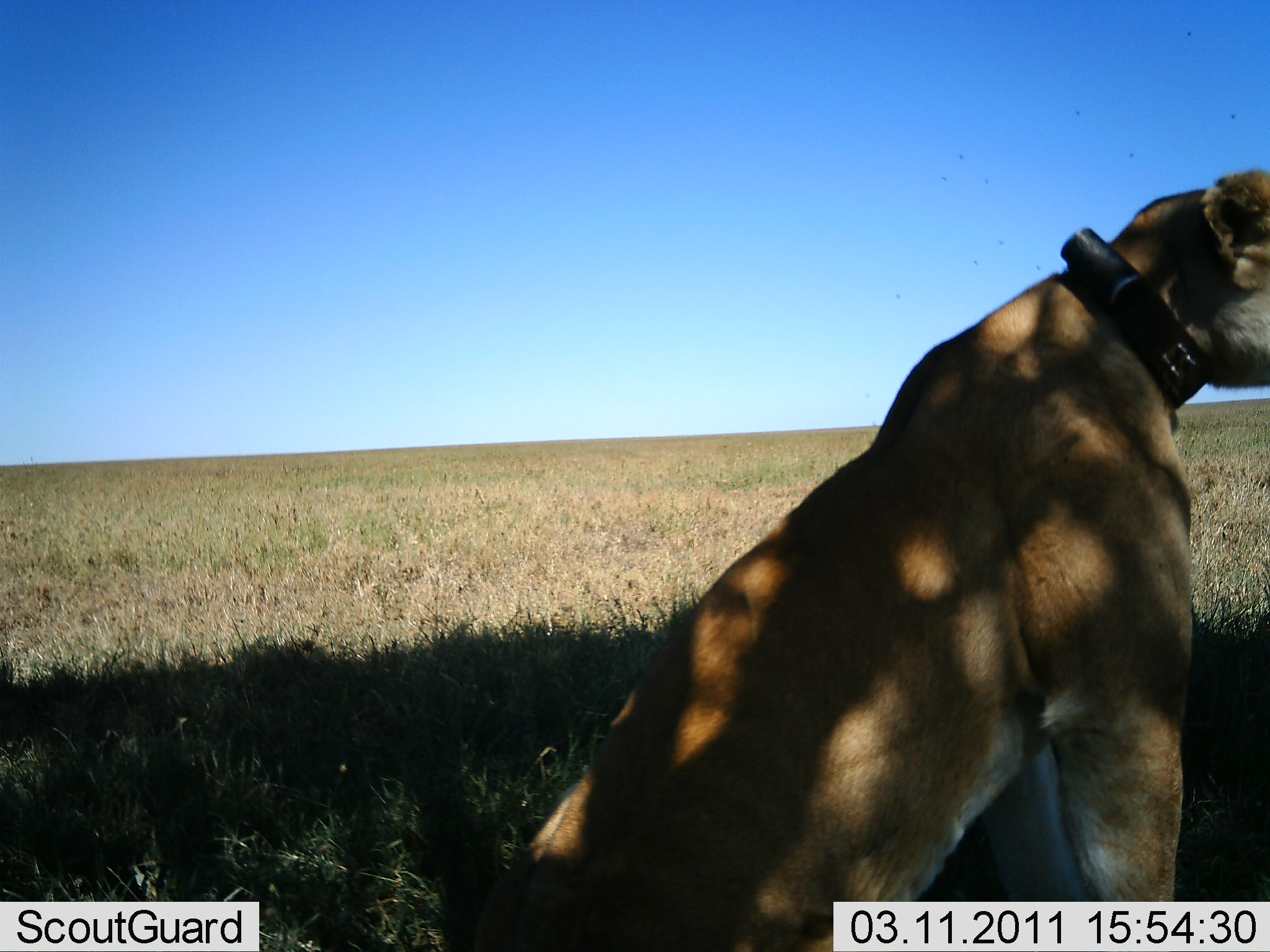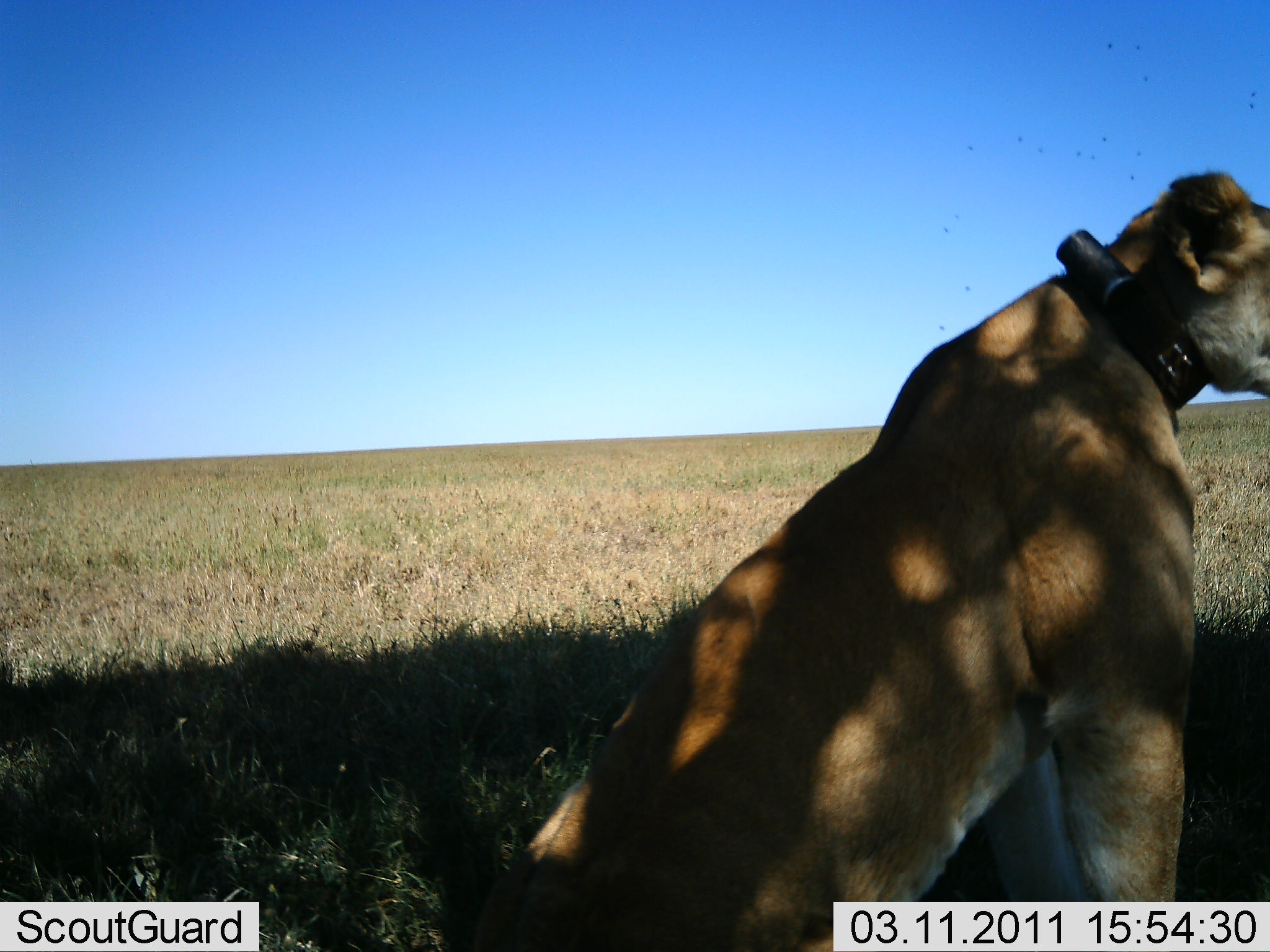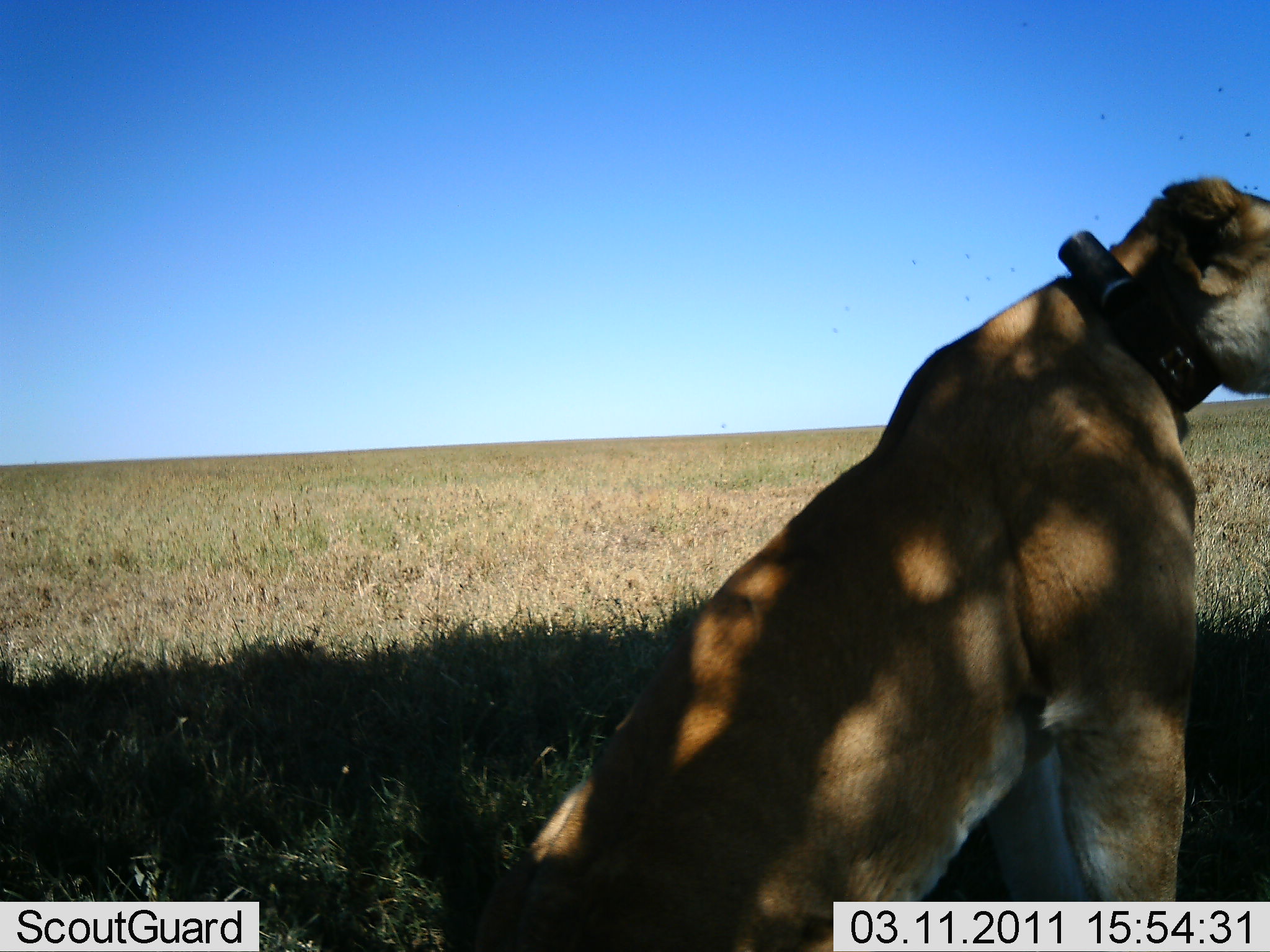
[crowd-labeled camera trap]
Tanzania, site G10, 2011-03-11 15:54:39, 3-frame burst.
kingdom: Animalia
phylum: Chordata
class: Mammalia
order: Carnivora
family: Felidae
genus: Panthera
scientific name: Panthera leo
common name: lion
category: lionfemale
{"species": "lionfemale (lion) (Panthera leo)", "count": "1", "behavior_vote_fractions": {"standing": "0%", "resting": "100%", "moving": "0%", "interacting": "0%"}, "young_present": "0%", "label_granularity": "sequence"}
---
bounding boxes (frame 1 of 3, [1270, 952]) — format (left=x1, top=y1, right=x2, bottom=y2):
animal: (left=464, top=165, right=1270, bottom=952)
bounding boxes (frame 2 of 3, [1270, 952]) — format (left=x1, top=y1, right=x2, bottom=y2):
animal: (left=470, top=171, right=1270, bottom=950)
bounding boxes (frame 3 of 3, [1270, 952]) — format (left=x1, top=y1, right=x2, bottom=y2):
animal: (left=468, top=177, right=1270, bottom=952)